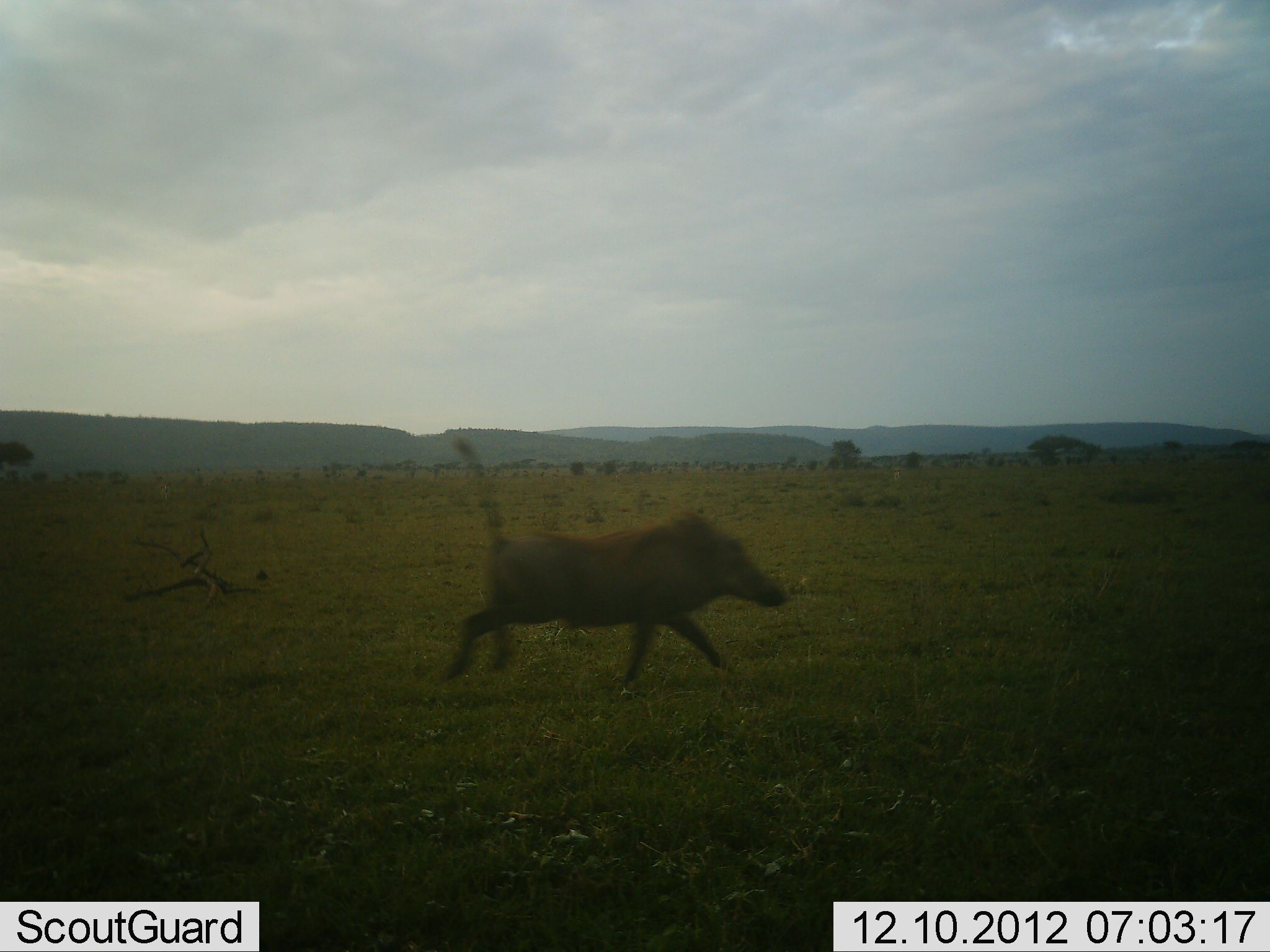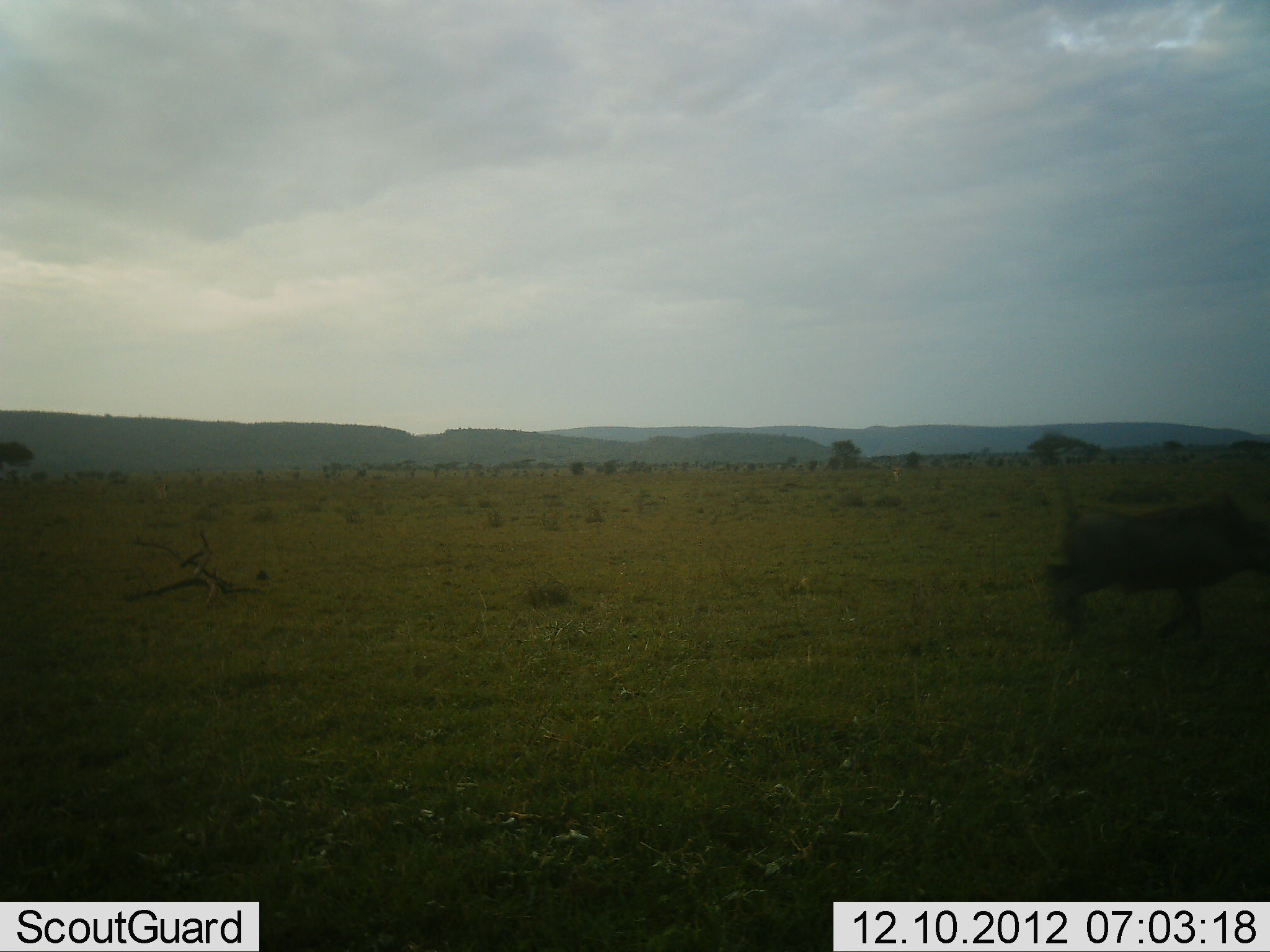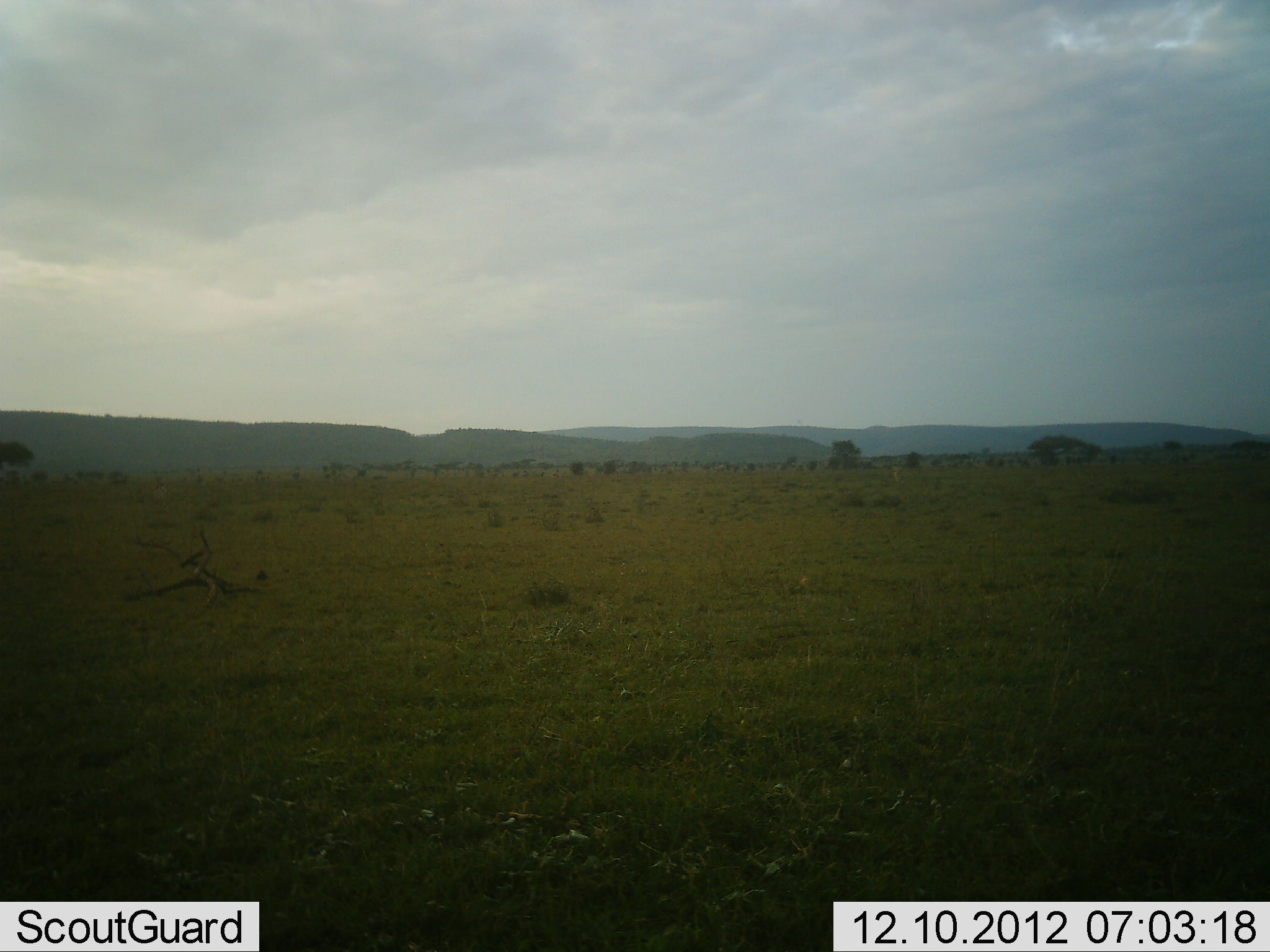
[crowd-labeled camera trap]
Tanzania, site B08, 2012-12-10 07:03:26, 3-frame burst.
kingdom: Animalia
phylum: Chordata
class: Mammalia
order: Artiodactyla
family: Suidae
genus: Phacochoerus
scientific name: Phacochoerus africanus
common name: warthog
Warthog (Phacochoerus africanus), count 1. Behavior (volunteer vote fractions): standing 3%, resting 0%, moving 97%, interacting 0%. Young present (vote fraction): 0%. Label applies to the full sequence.